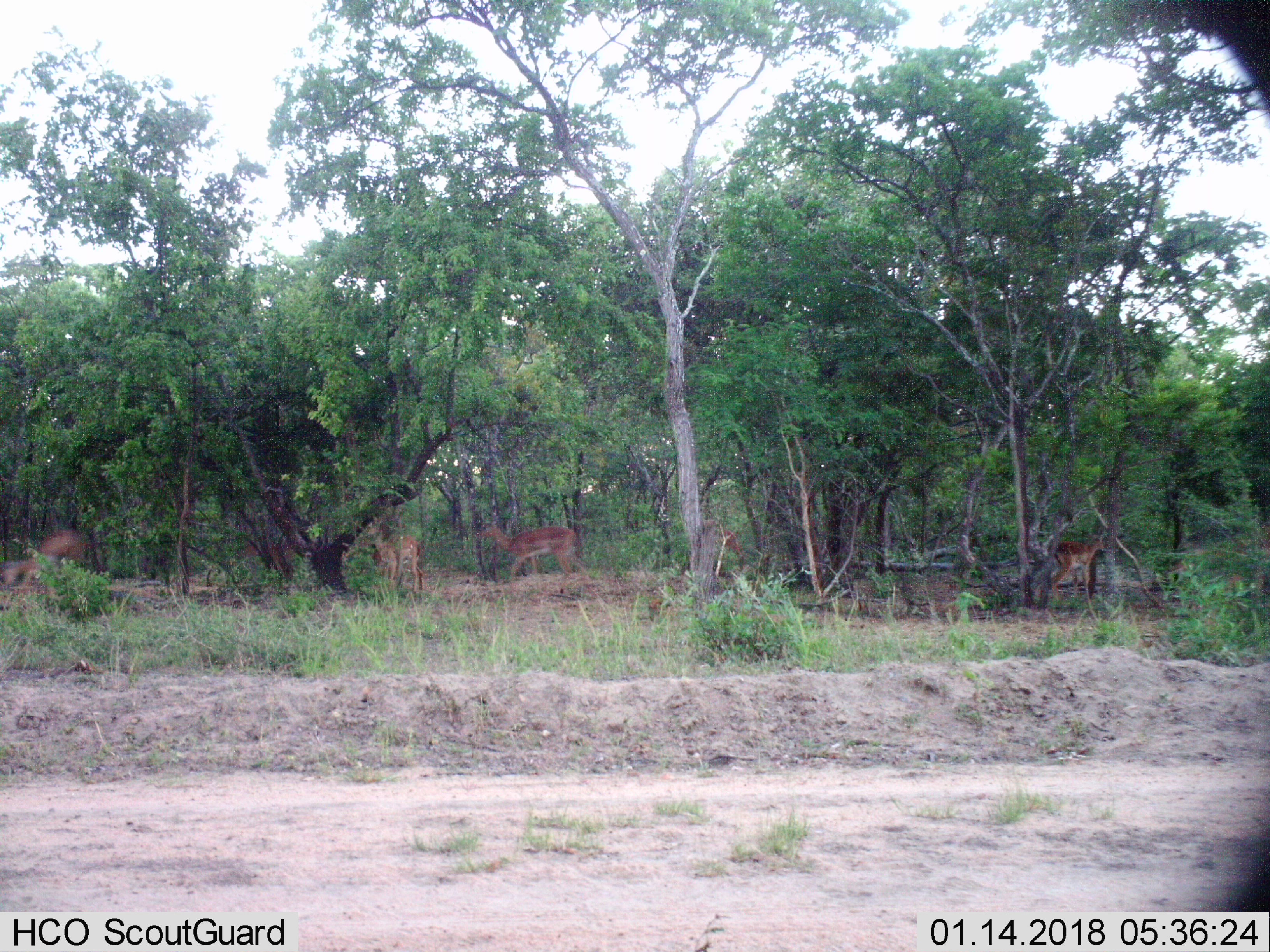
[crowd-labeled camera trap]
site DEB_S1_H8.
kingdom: Animalia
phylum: Chordata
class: Mammalia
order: Artiodactyla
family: Bovidae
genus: Aepyceros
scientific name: Aepyceros melampus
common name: impala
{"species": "impala (Aepyceros melampus)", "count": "5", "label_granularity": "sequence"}